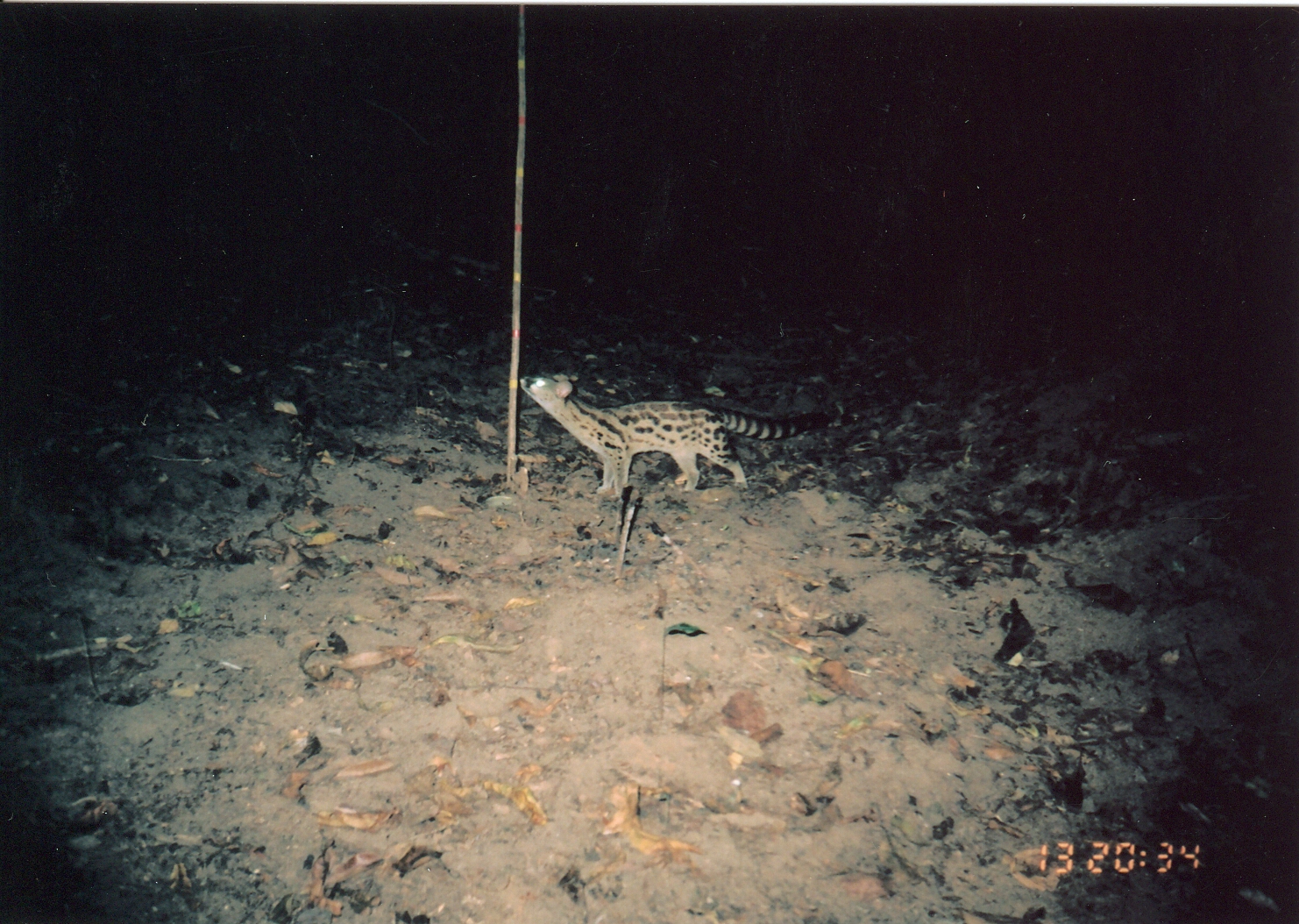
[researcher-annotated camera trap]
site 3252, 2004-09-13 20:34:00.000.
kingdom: Animalia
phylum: Chordata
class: Mammalia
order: Carnivora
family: Viverridae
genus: Genetta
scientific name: Genetta servalina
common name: servaline genet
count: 1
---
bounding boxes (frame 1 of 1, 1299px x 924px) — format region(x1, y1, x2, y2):
genetta servalina: region(516, 372, 830, 501)